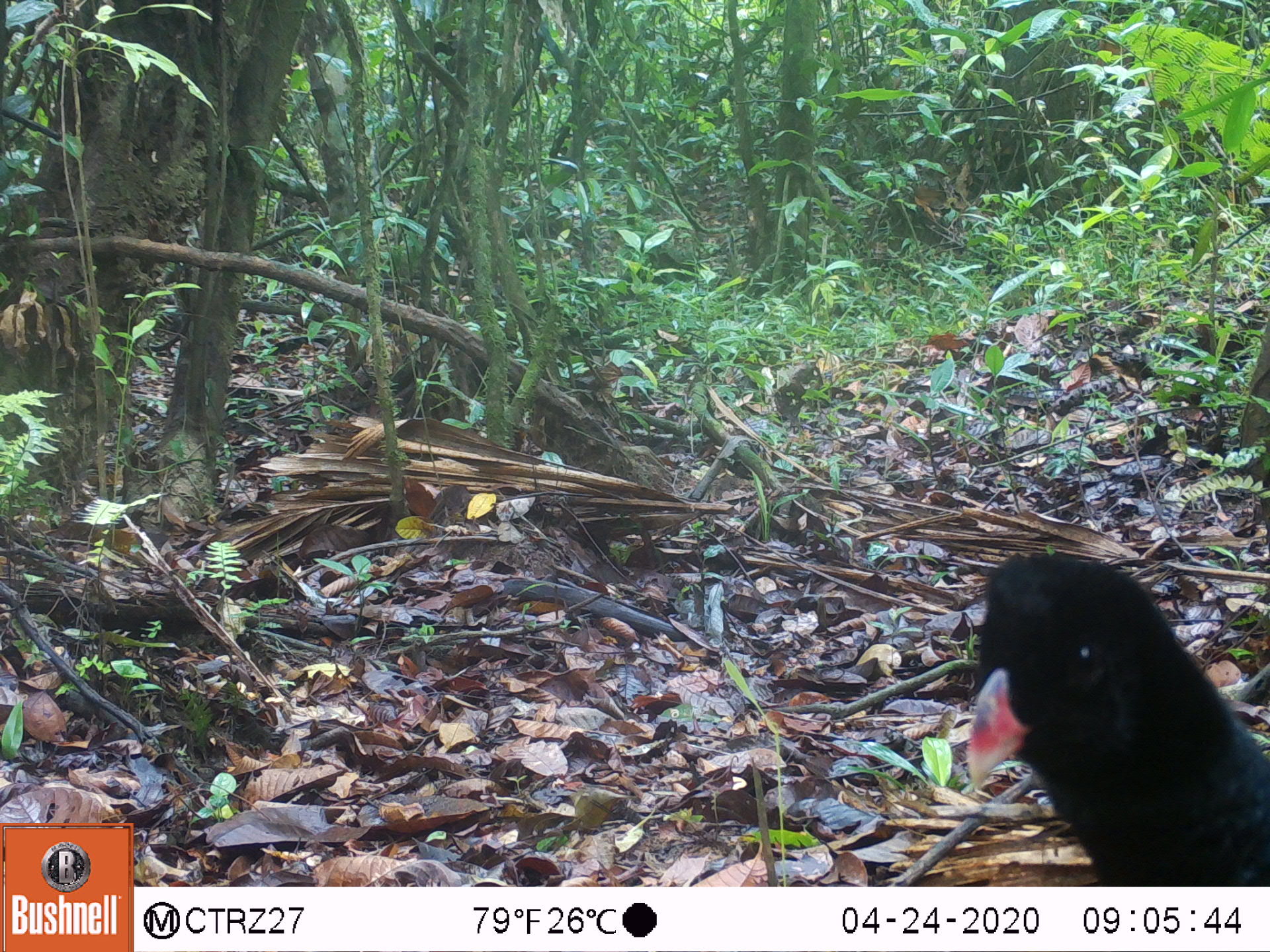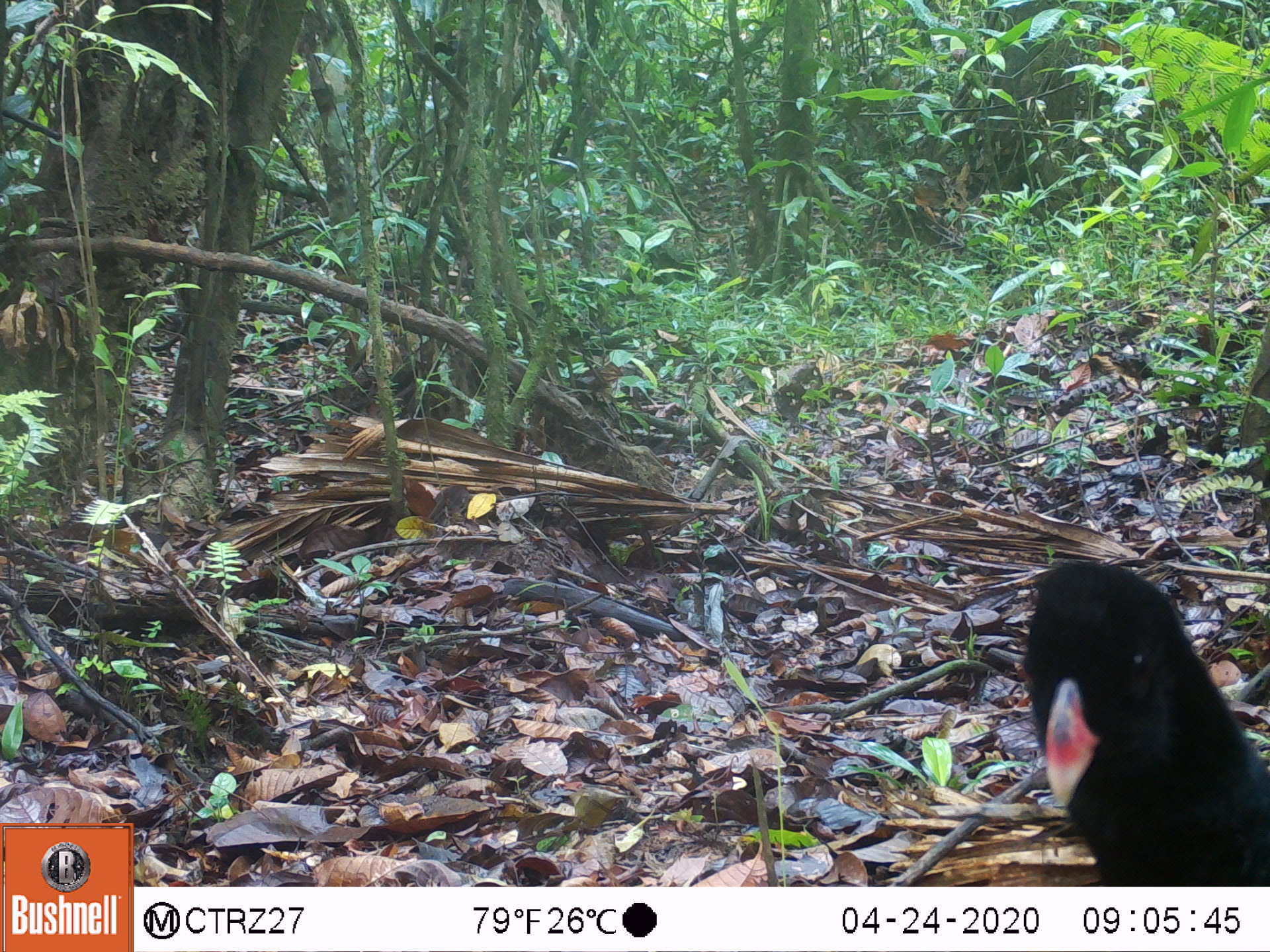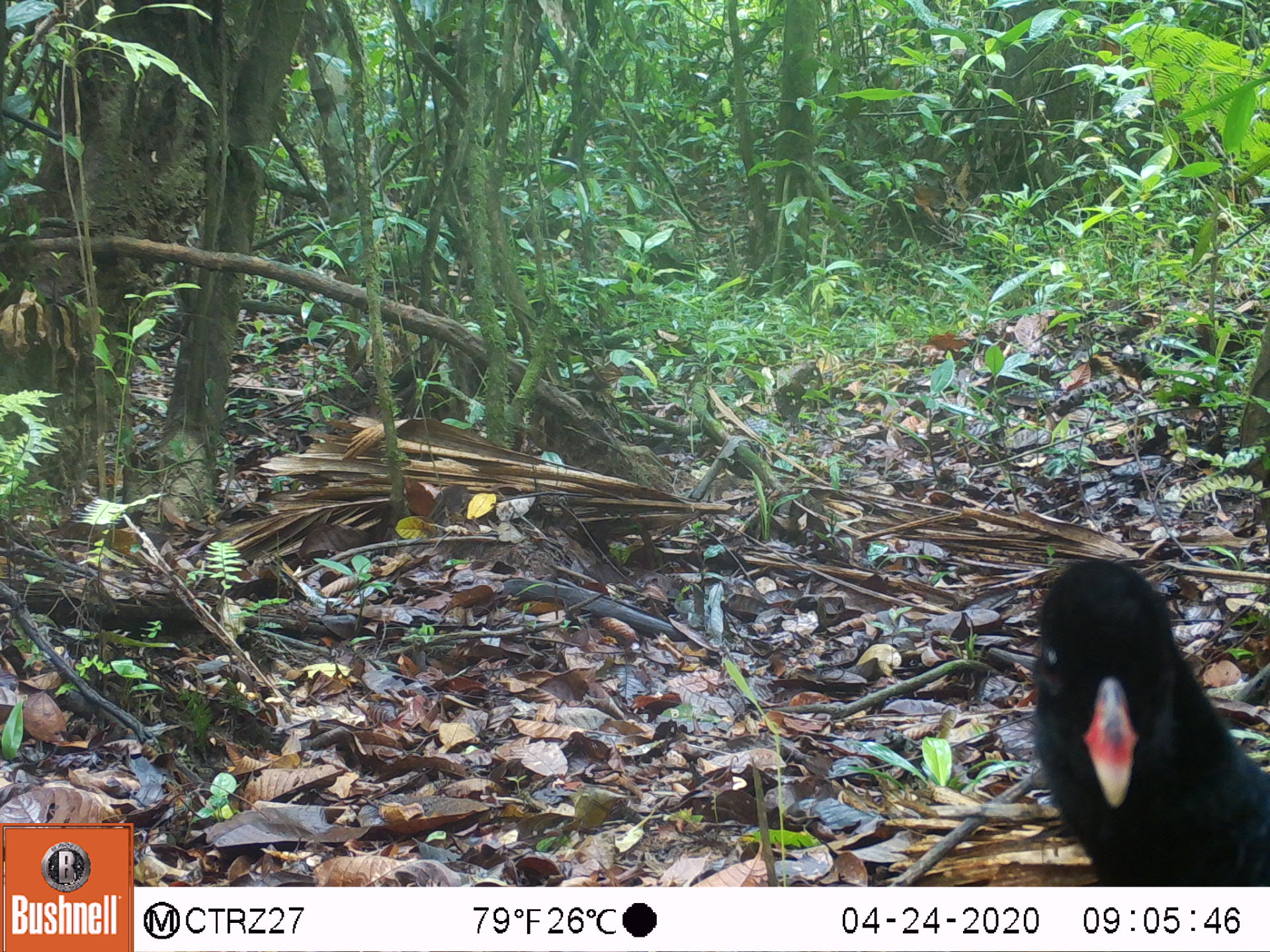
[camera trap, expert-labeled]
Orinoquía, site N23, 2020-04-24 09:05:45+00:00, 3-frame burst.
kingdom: Animalia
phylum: Chordata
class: Aves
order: Galliformes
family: Cracidae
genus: Mitu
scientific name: Mitu salvini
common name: salvin's currasow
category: salvins curassow